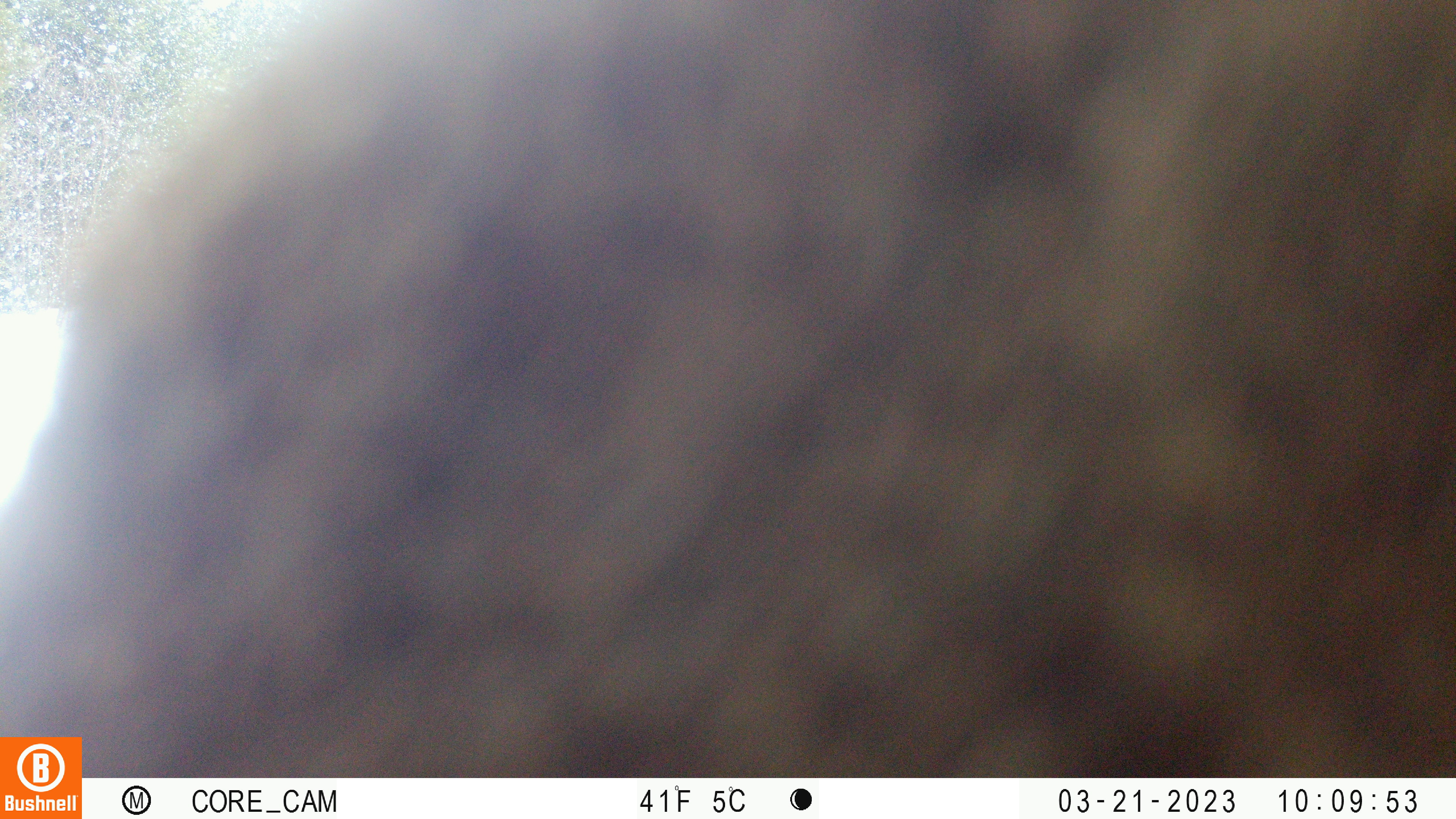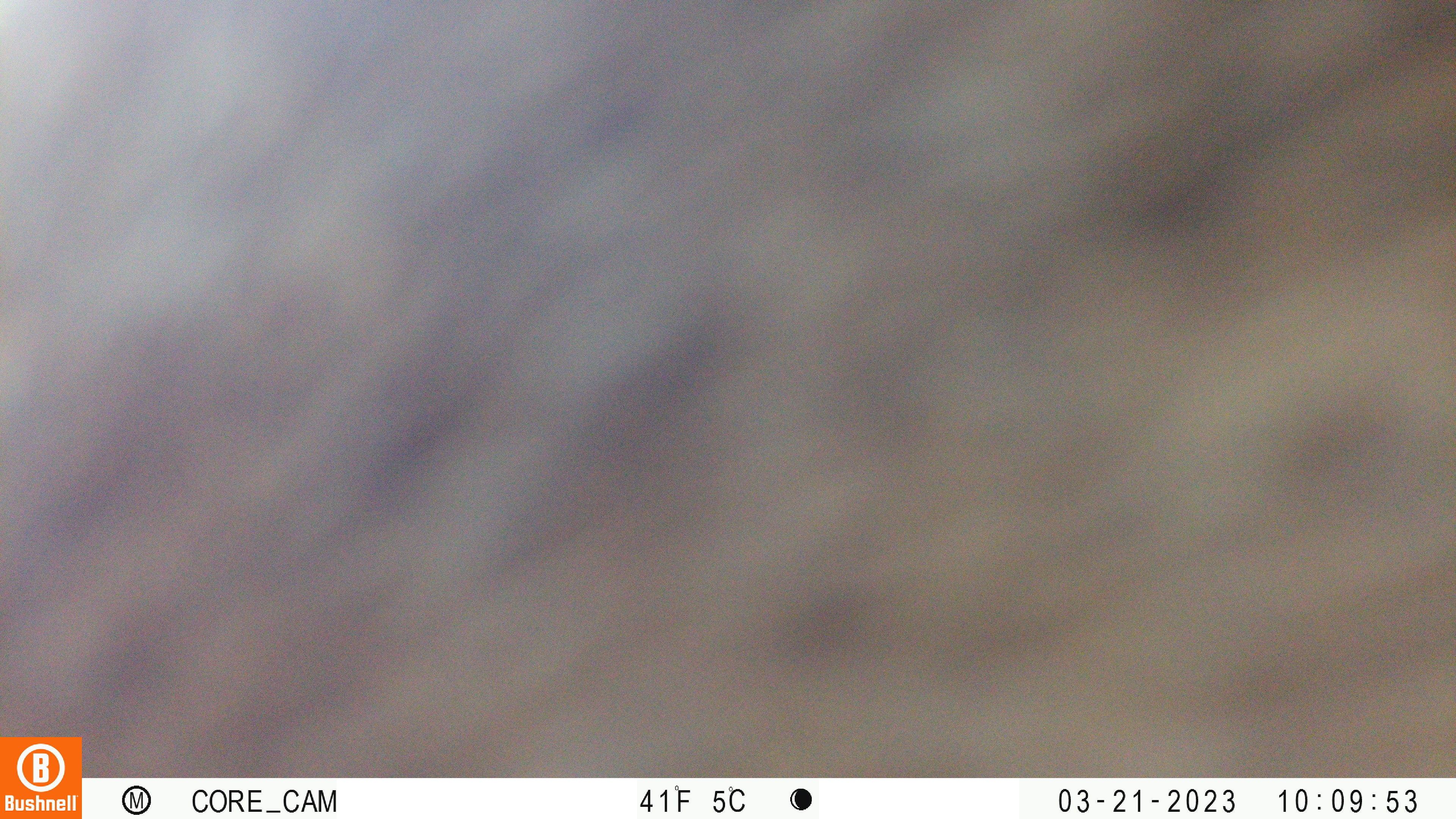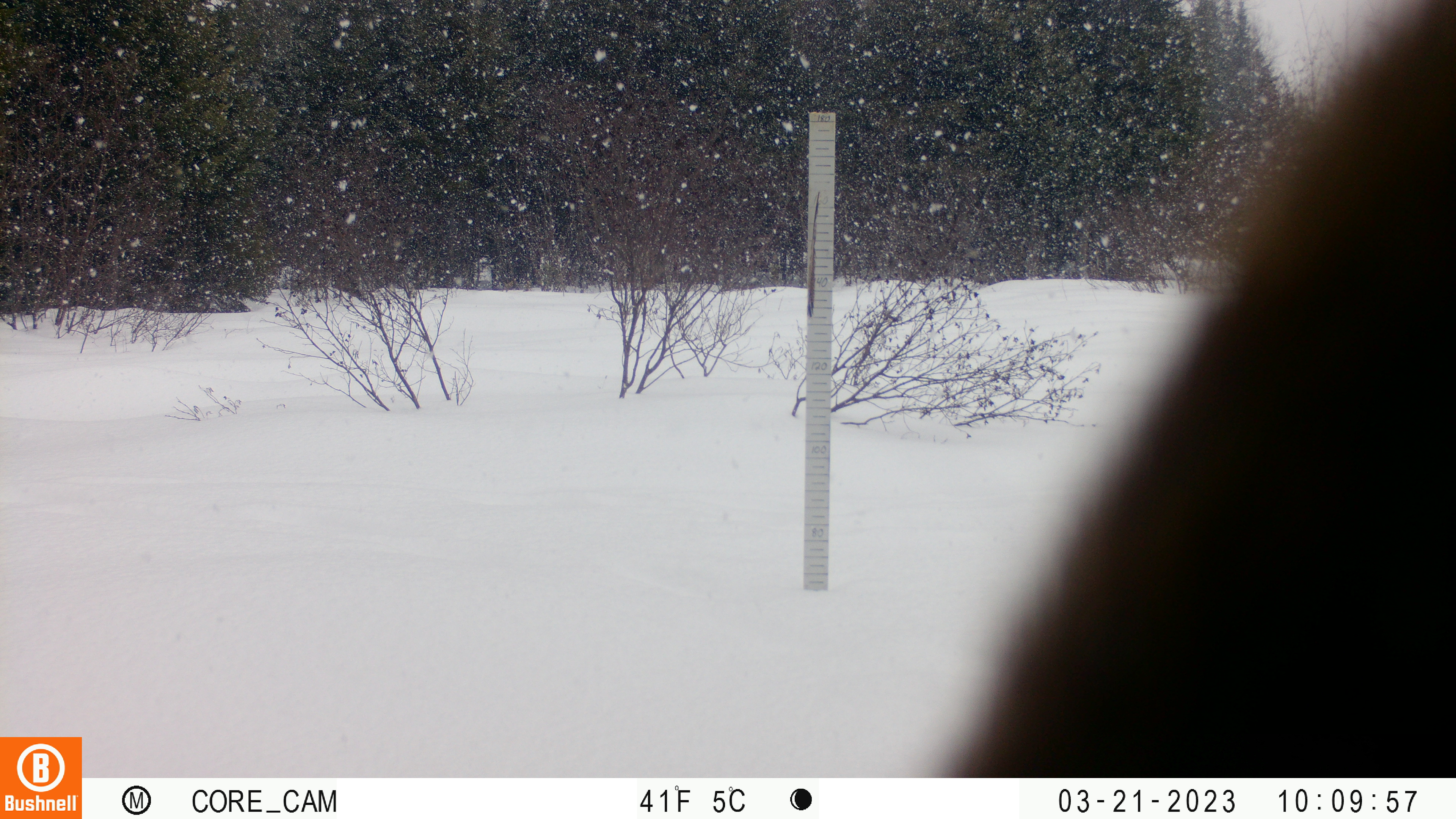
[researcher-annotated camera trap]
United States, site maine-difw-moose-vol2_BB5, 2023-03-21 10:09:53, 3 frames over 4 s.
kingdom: Animalia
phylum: Chordata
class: Mammalia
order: Artiodactyla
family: Cervidae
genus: Alces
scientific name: Alces alces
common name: moose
Moose (Alces alces).